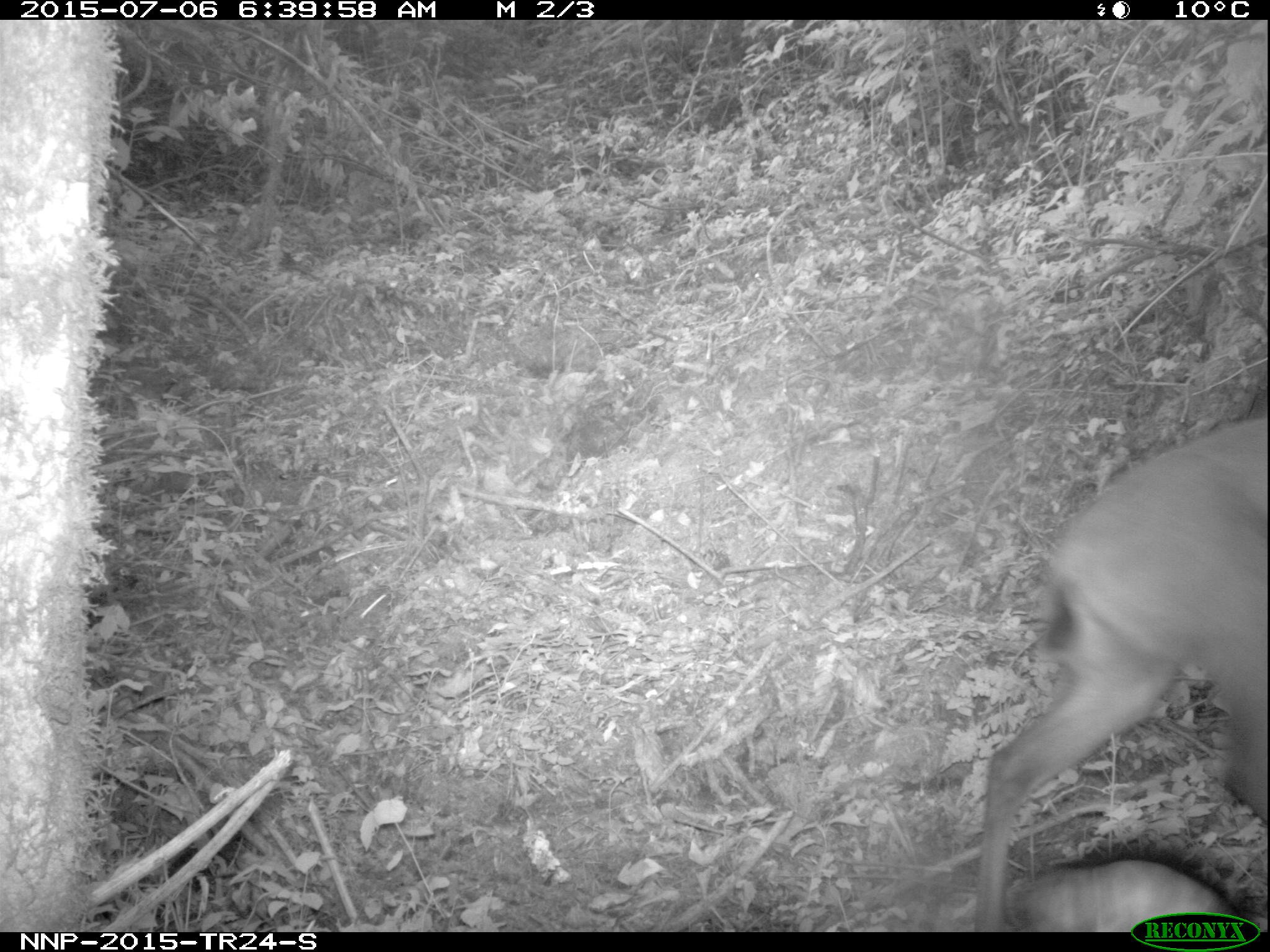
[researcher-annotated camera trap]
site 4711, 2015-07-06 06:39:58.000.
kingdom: Animalia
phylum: Chordata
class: Mammalia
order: Artiodactyla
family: Bovidae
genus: Cephalophus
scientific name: Cephalophus nigrifrons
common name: black-fronted duiker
Cephalophus nigrifrons (black-fronted duiker), count 1.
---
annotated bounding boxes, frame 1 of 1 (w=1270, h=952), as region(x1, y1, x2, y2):
cephalophus nigrifrons: region(972, 412, 1267, 932); region(1002, 857, 1237, 932)